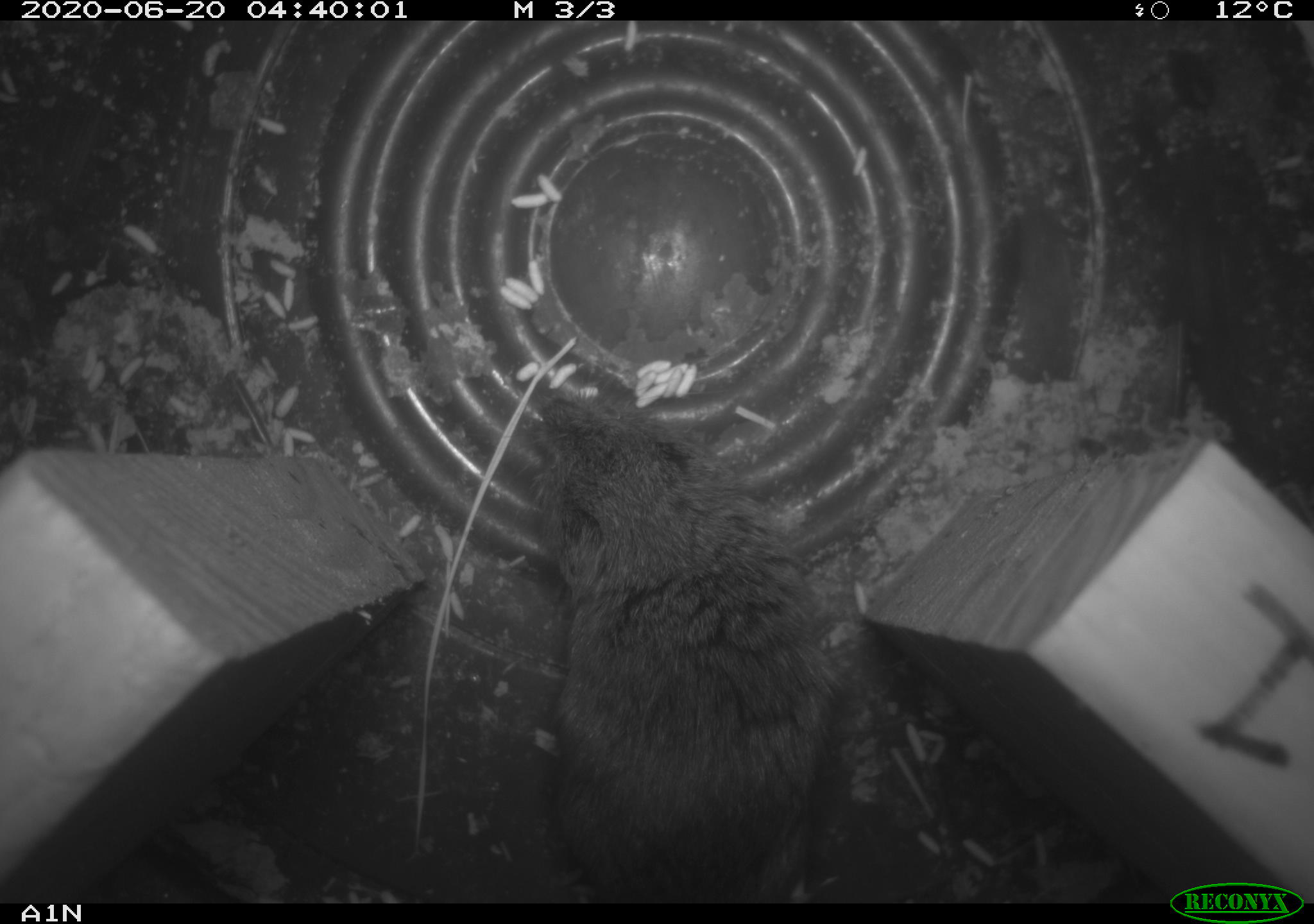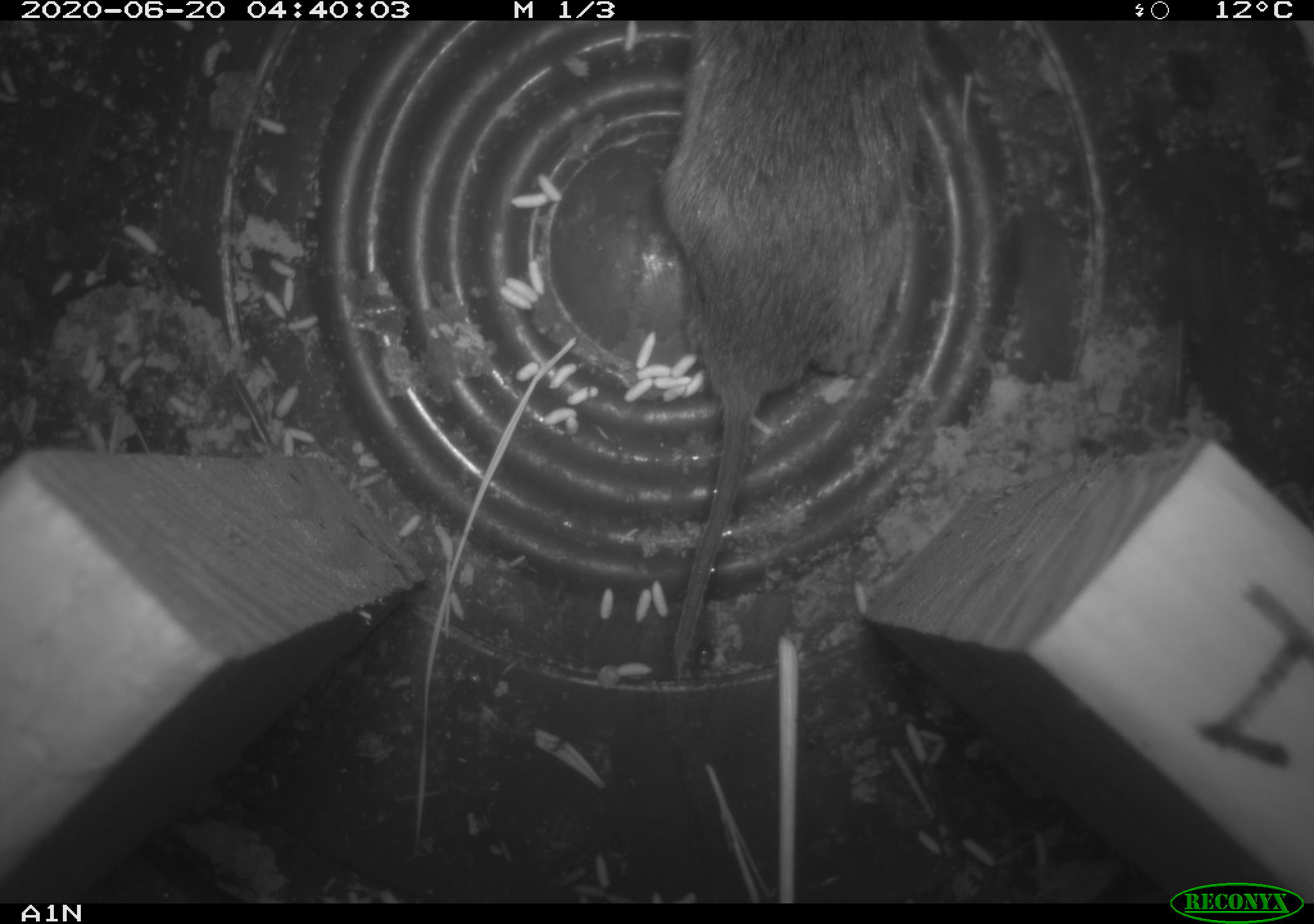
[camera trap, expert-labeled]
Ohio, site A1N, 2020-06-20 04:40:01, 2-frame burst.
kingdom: Animalia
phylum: Chordata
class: Mammalia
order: Rodentia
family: Cricetidae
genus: Microtus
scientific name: Microtus pennsylvanicus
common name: meadow vole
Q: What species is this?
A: Meadow vole (Microtus pennsylvanicus).